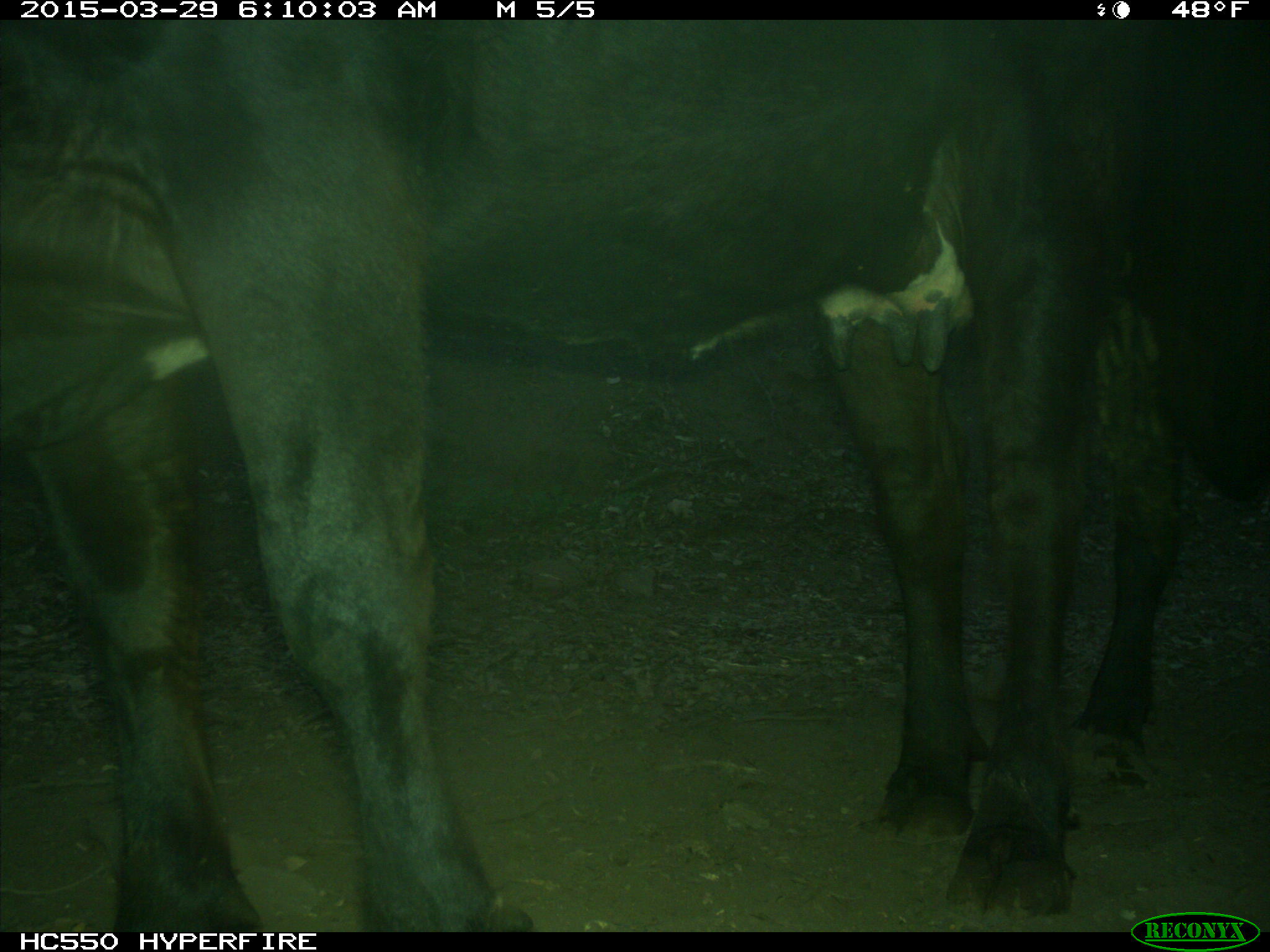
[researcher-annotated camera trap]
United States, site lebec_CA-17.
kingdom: Animalia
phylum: Chordata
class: Mammalia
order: Artiodactyla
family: Bovidae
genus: Bos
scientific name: Bos taurus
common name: domestic cow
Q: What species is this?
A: Bos taurus (domestic cow).